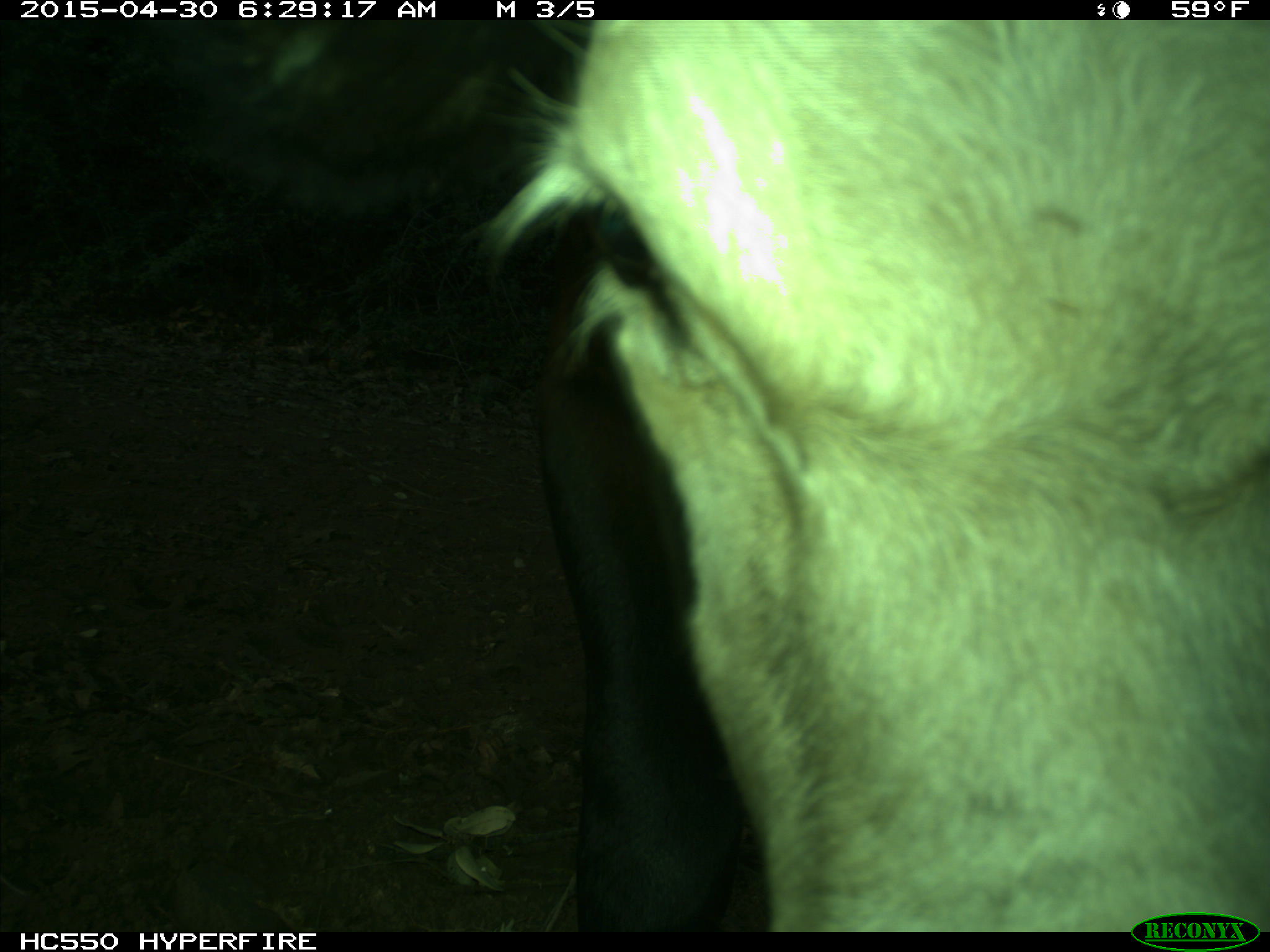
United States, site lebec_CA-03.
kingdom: Animalia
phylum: Chordata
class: Mammalia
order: Artiodactyla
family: Bovidae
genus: Bos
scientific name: Bos taurus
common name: domestic cow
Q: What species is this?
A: Bos taurus (domestic cow).